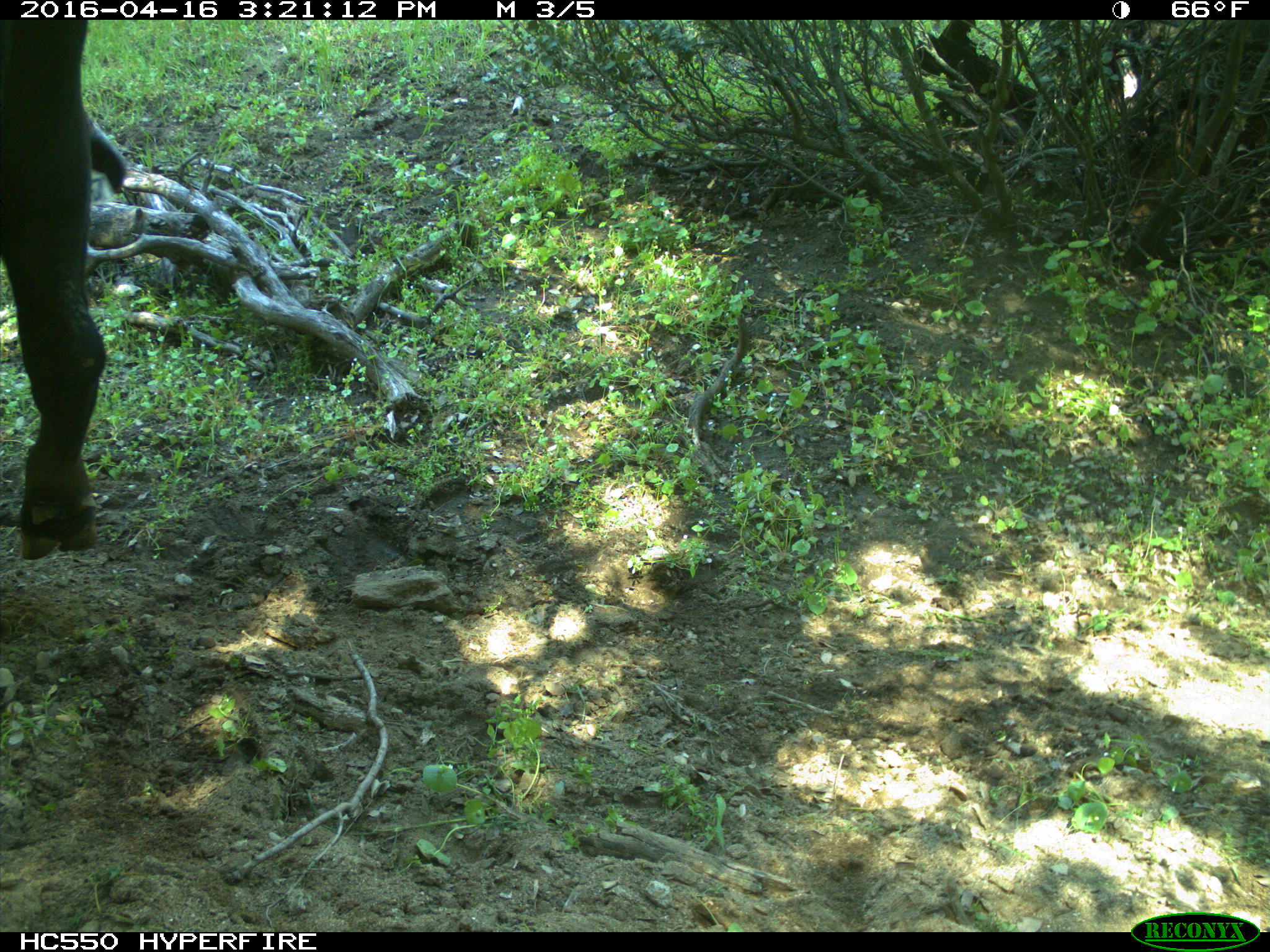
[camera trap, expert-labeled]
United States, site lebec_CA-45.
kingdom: Animalia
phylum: Chordata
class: Mammalia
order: Artiodactyla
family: Bovidae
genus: Bos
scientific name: Bos taurus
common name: domestic cow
Bos taurus (domestic cow).